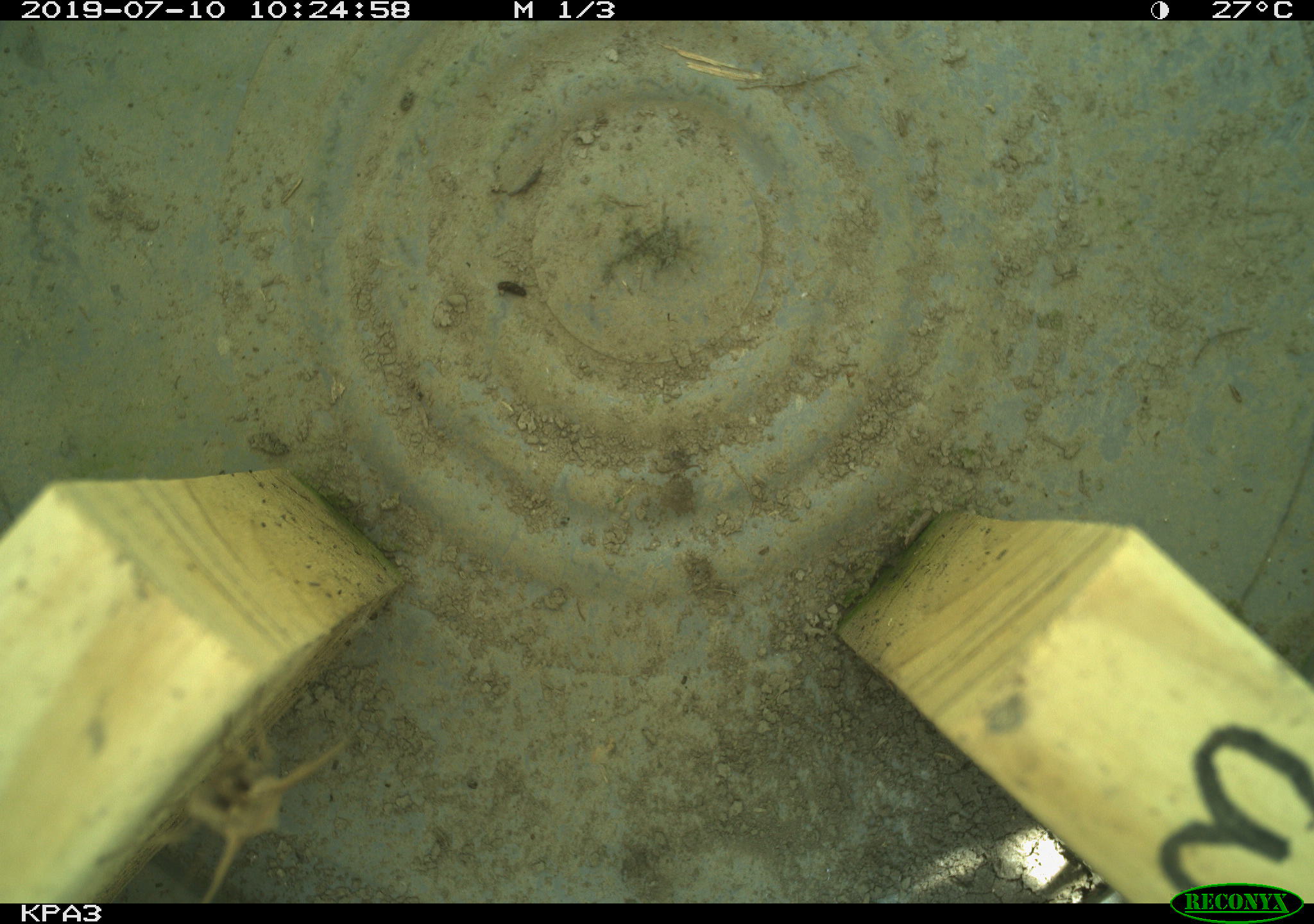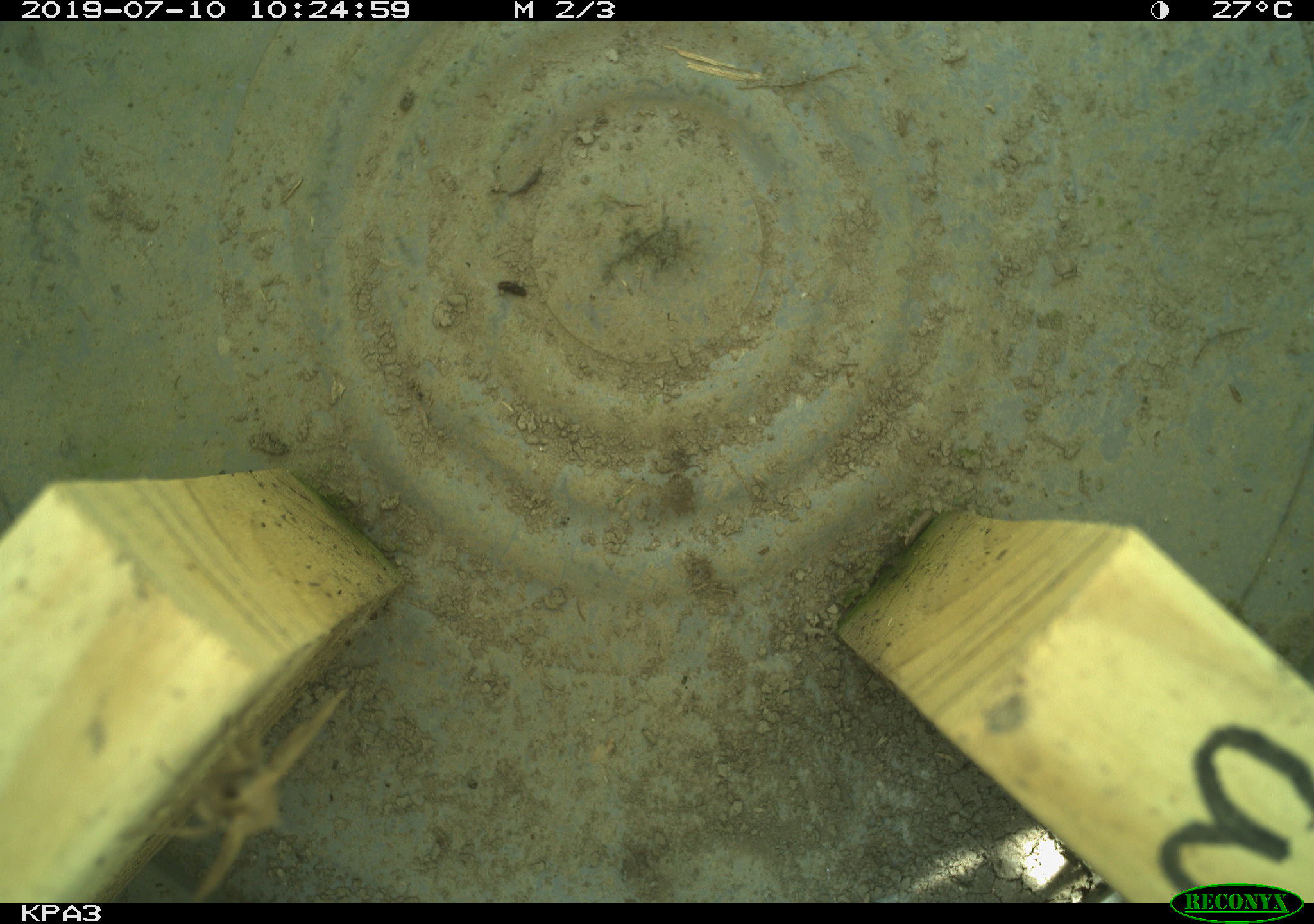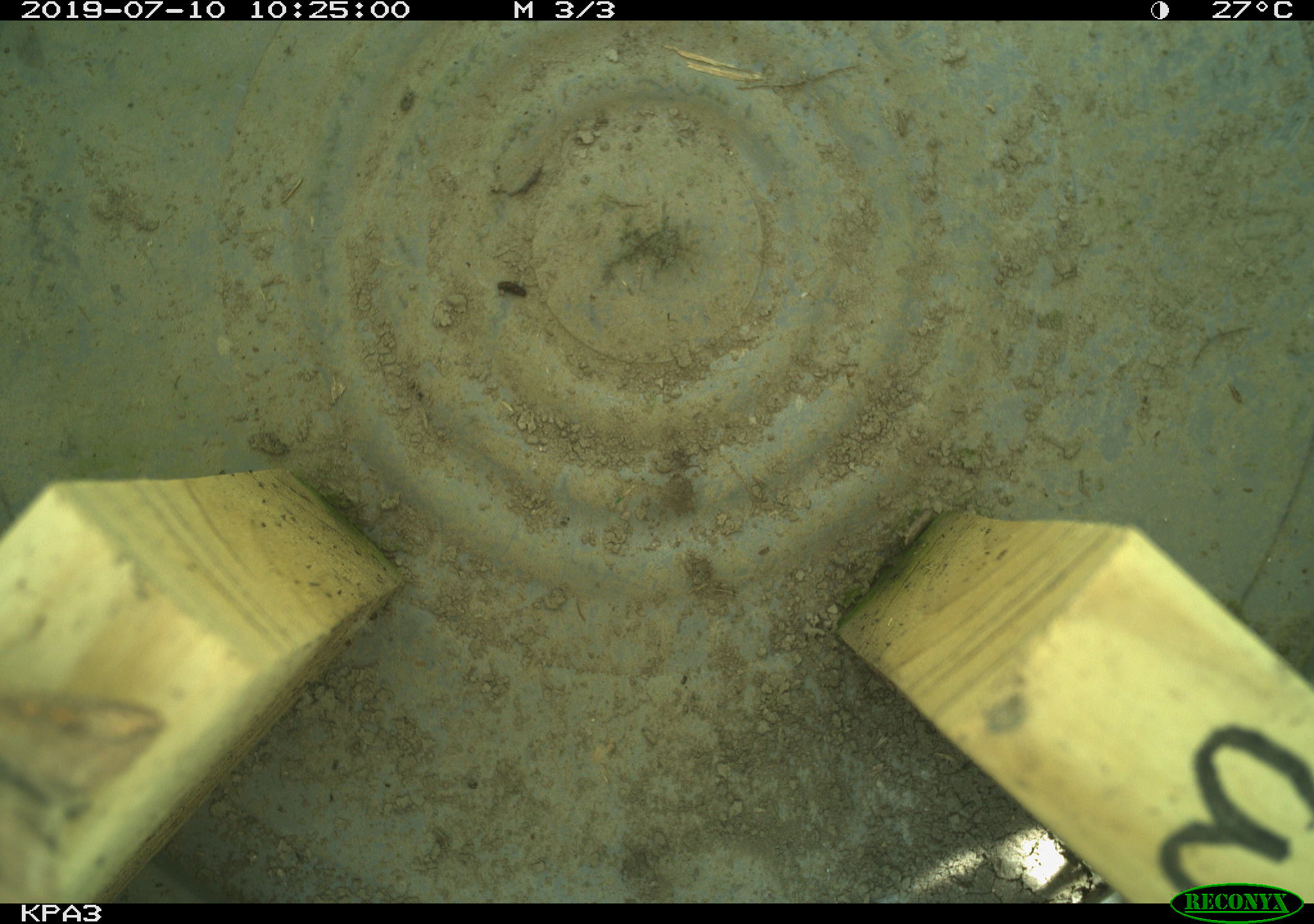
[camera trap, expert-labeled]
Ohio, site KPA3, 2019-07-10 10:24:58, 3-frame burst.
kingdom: Animalia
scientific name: Animalia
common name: animal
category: invertebrate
Invertebrate (animal) (Animalia).